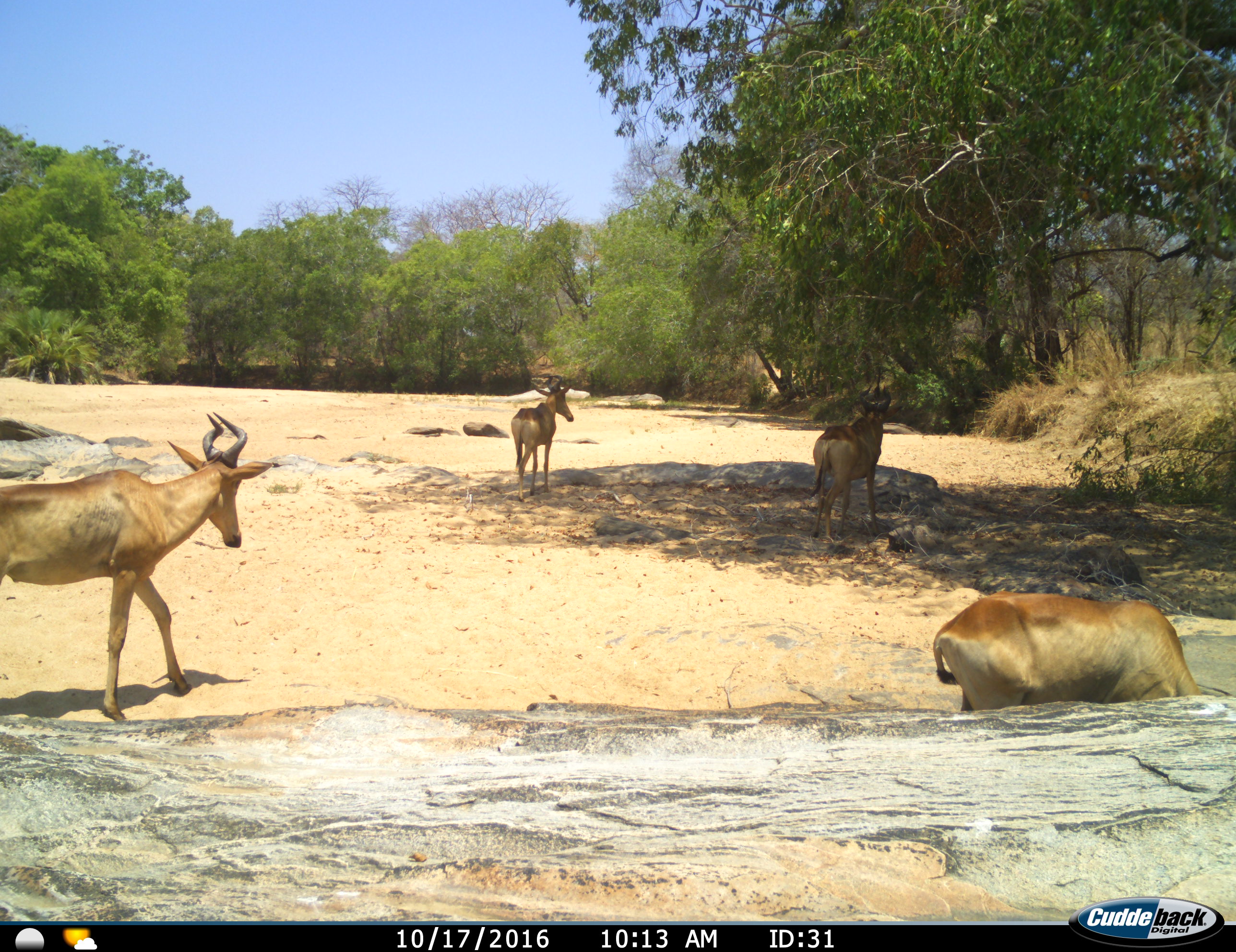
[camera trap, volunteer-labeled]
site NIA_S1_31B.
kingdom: Animalia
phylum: Chordata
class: Mammalia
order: Artiodactyla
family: Bovidae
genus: Alcelaphus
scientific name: Alcelaphus buselaphus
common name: hartebeest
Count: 4.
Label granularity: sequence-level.